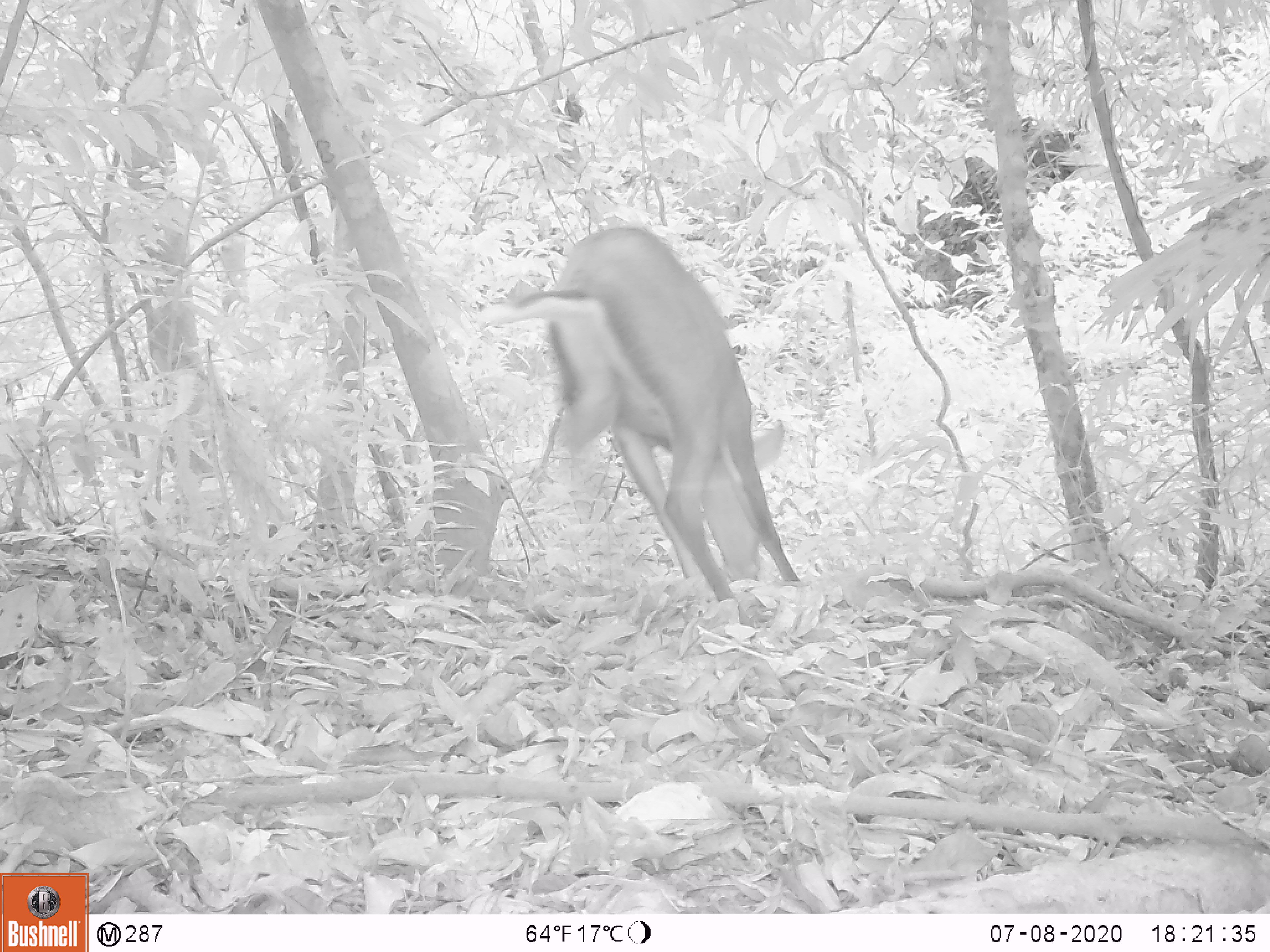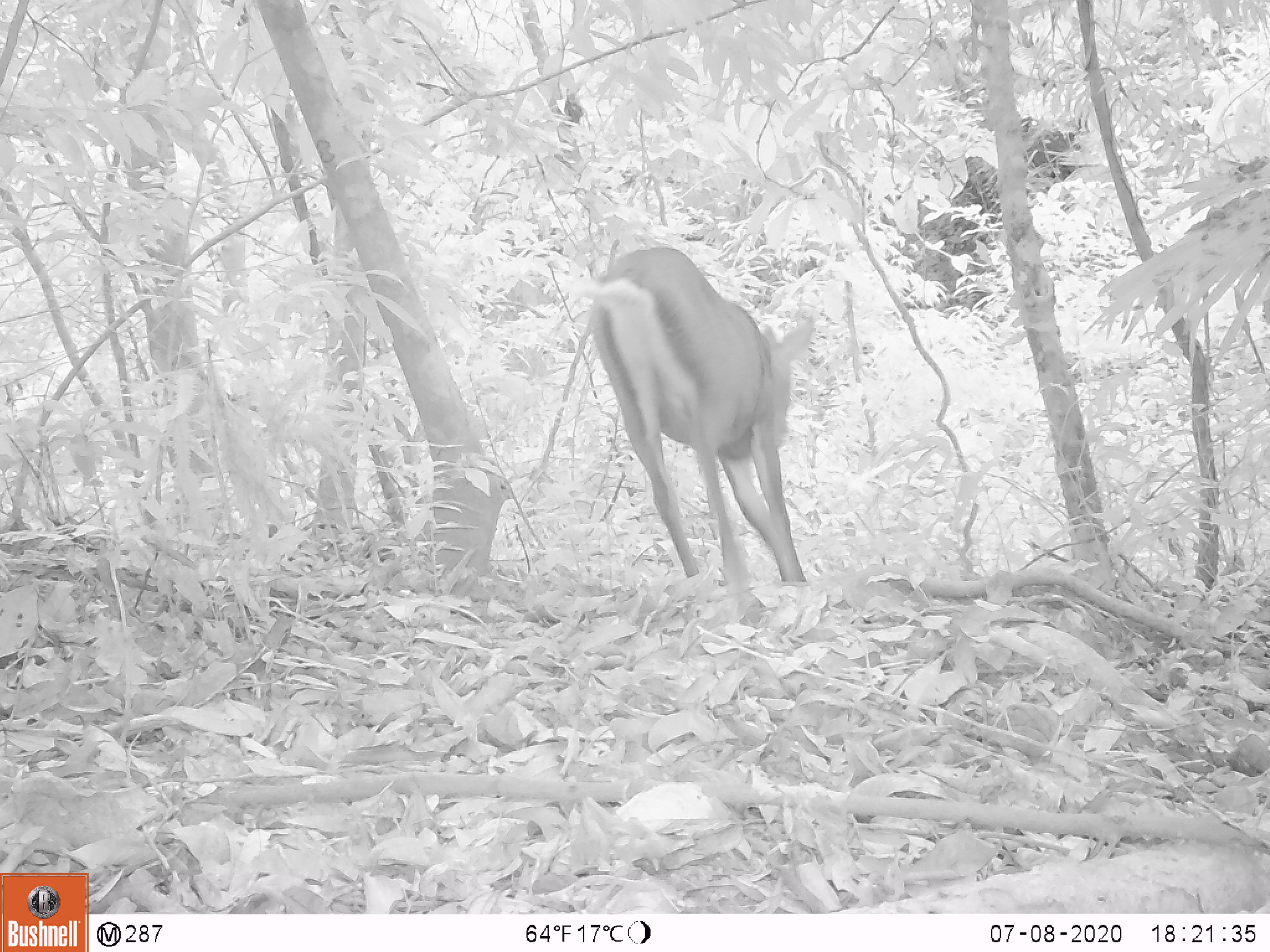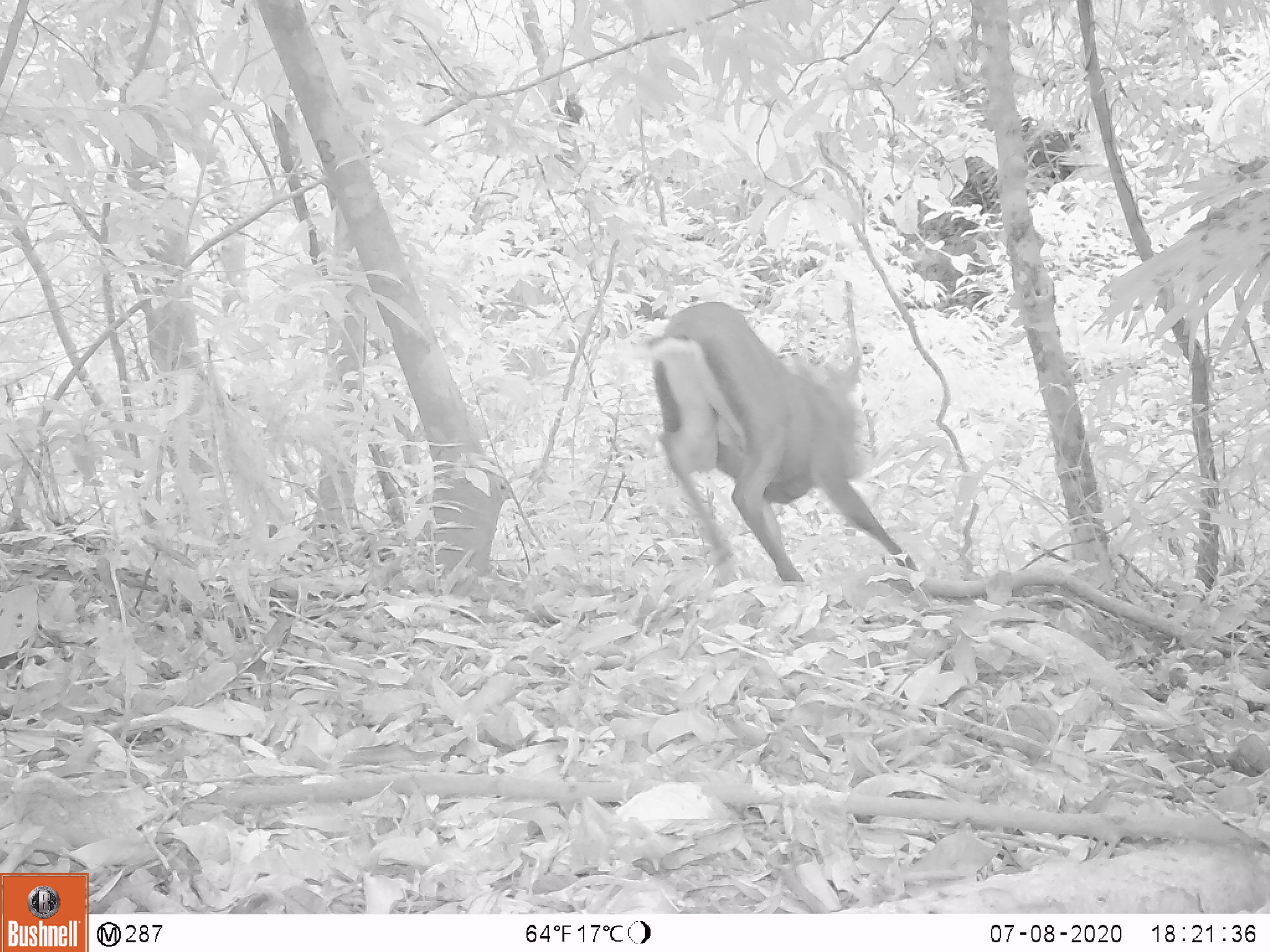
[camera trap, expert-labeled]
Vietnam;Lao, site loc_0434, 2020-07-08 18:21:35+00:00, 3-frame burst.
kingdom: Animalia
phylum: Chordata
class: Mammalia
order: Artiodactyla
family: Cervidae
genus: Muntiacus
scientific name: Muntiacus rooseveltorum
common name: roosevelt's muntjac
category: roosevelts muntjac group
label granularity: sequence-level